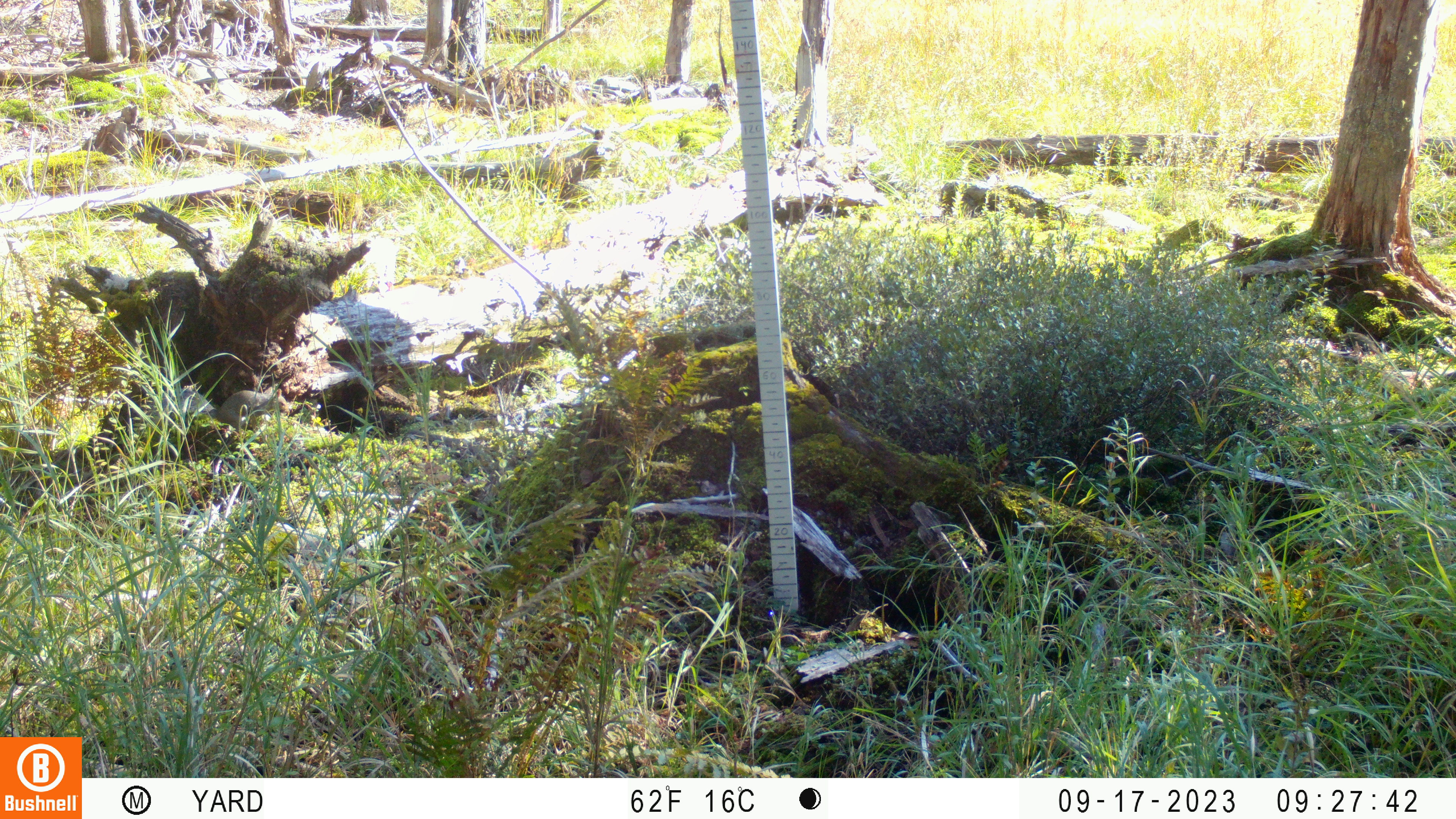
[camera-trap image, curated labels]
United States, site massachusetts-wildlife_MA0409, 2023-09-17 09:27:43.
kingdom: Animalia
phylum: Chordata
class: Mammalia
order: Rodentia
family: Sciuridae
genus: Sciurus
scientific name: Sciurus carolinensis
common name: gray squirrel